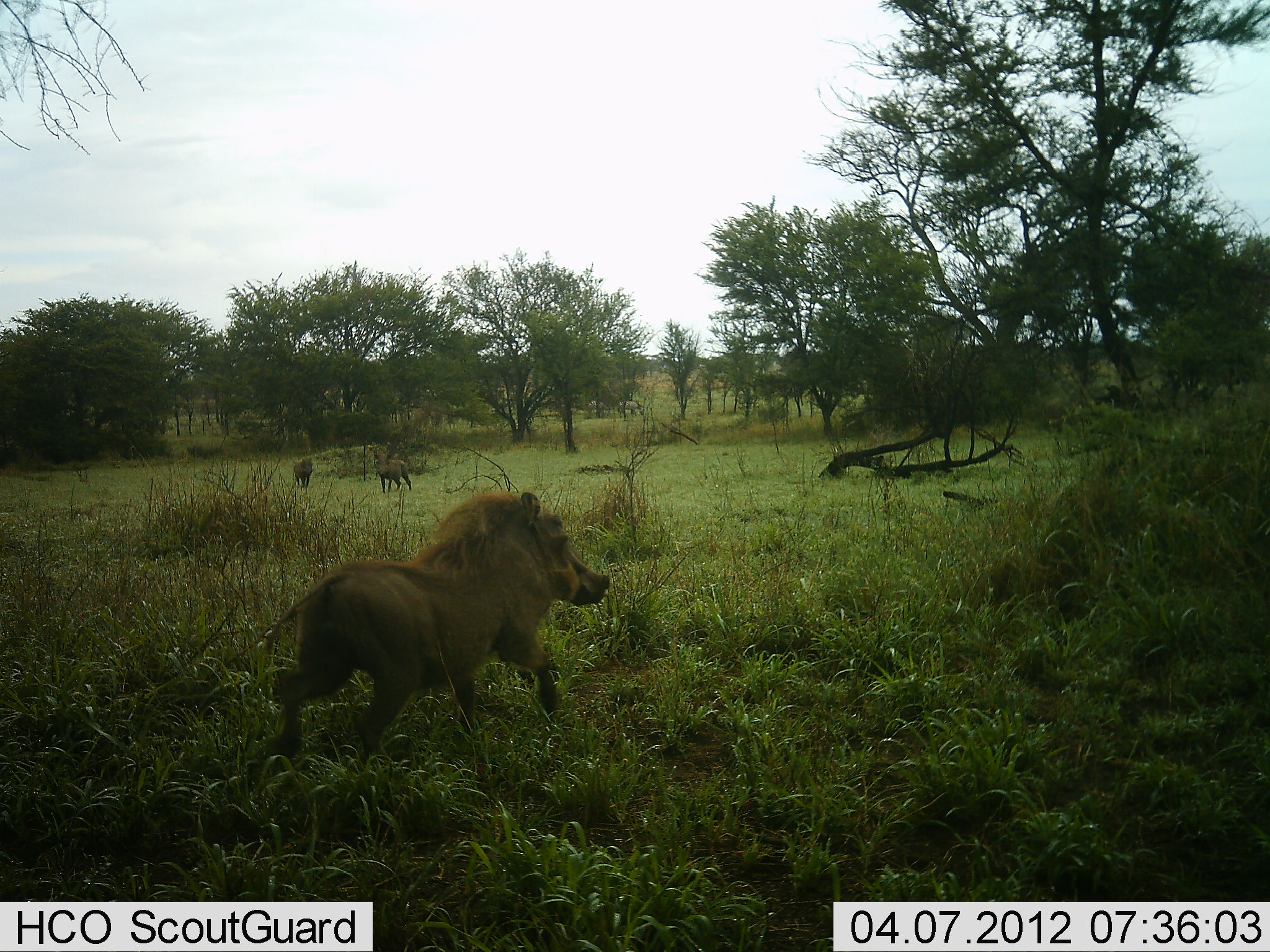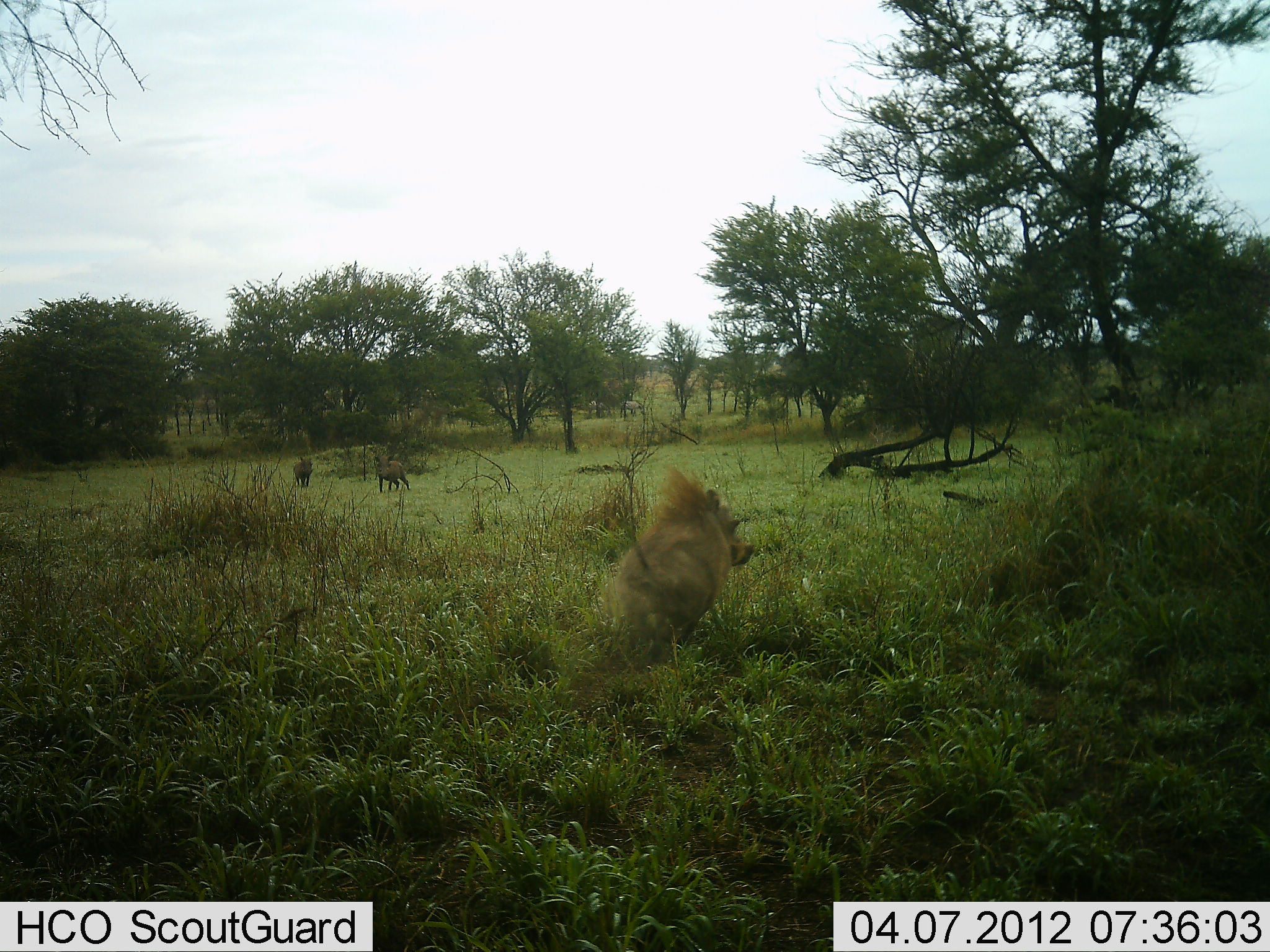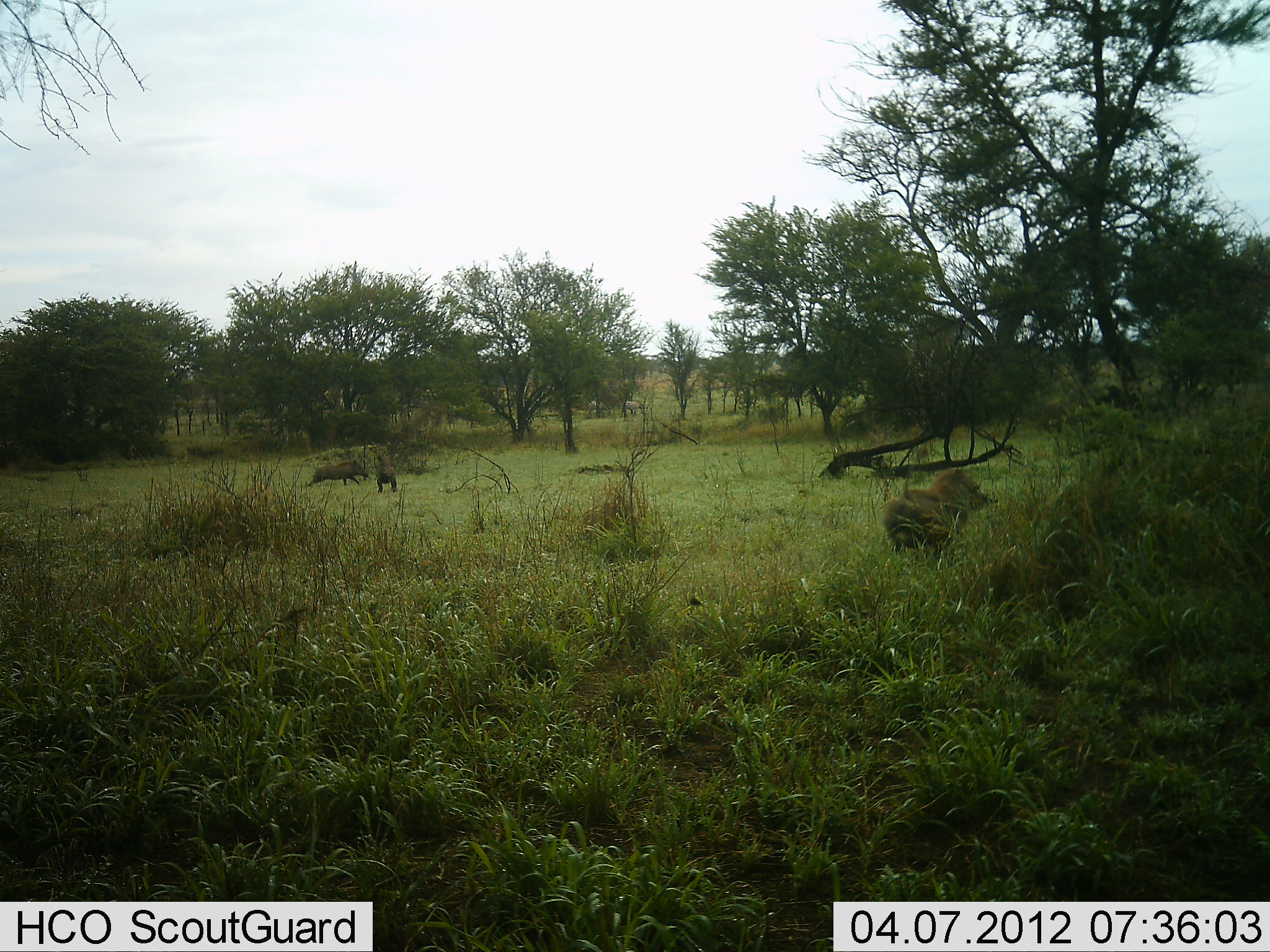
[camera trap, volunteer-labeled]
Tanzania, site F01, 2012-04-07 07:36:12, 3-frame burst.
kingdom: Animalia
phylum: Chordata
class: Mammalia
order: Artiodactyla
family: Suidae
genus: Phacochoerus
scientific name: Phacochoerus africanus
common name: warthog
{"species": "warthog (Phacochoerus africanus)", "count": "3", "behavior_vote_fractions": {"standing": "33%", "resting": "0%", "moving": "100%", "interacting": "6%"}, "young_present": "6%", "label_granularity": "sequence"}